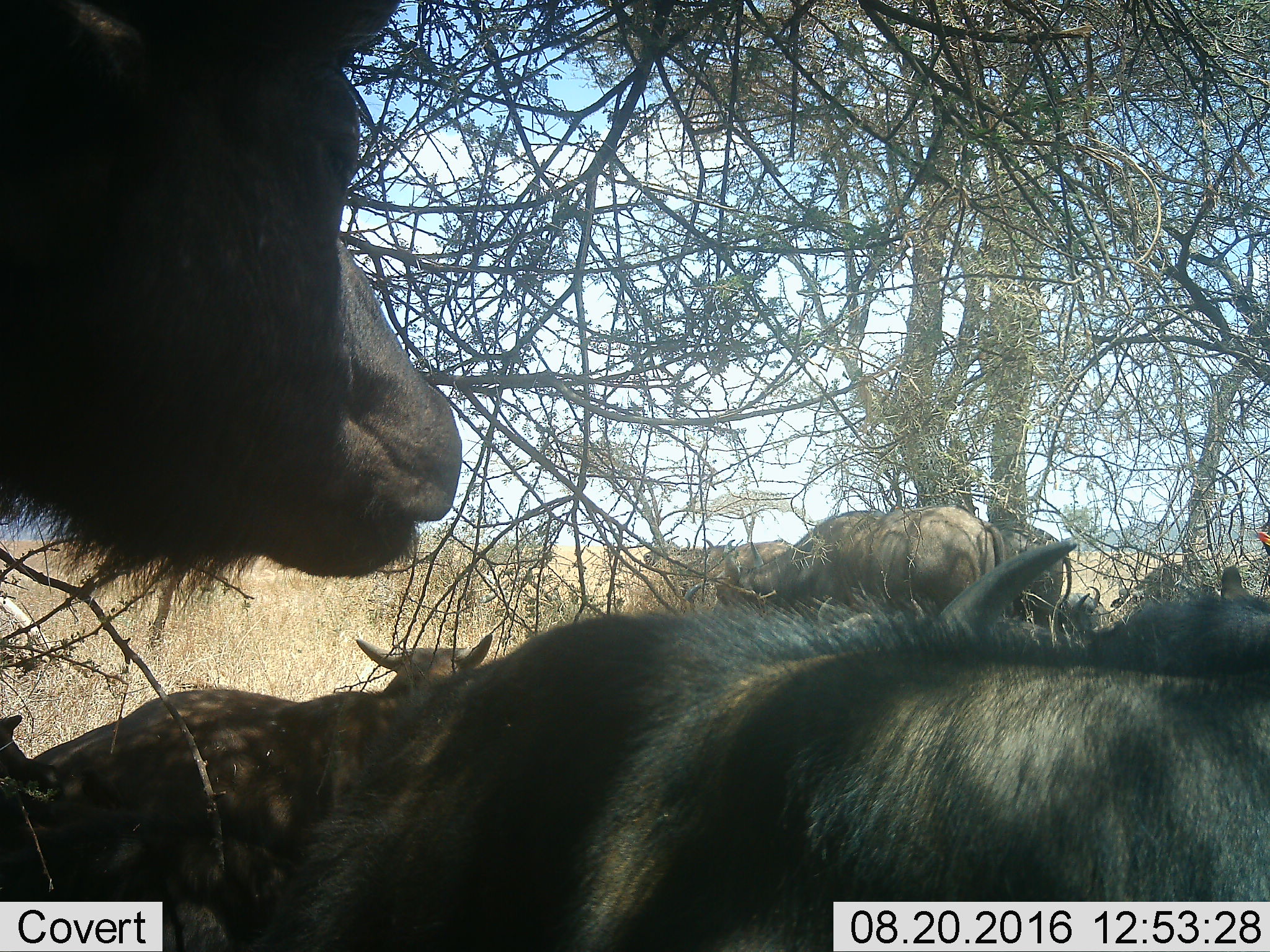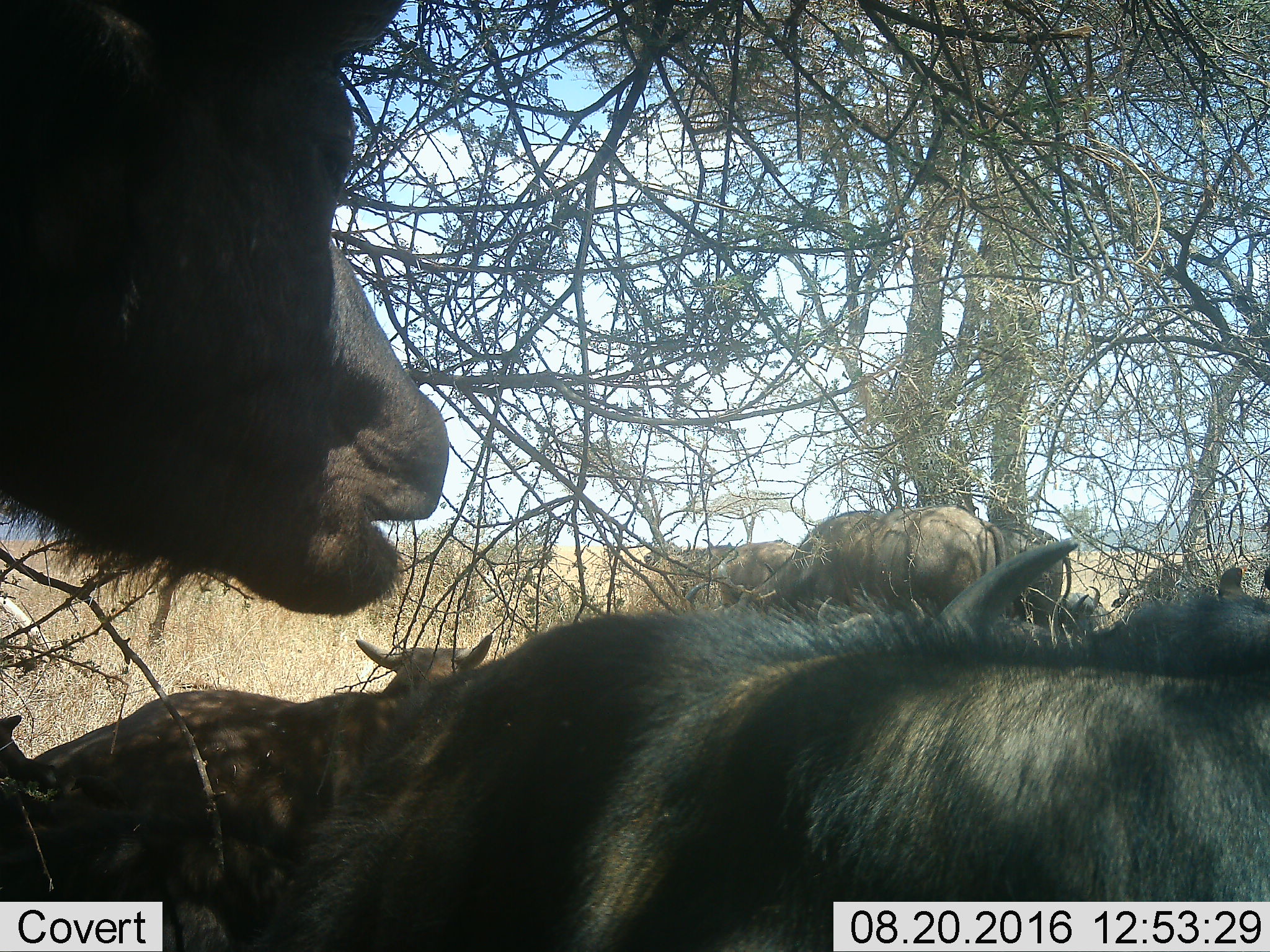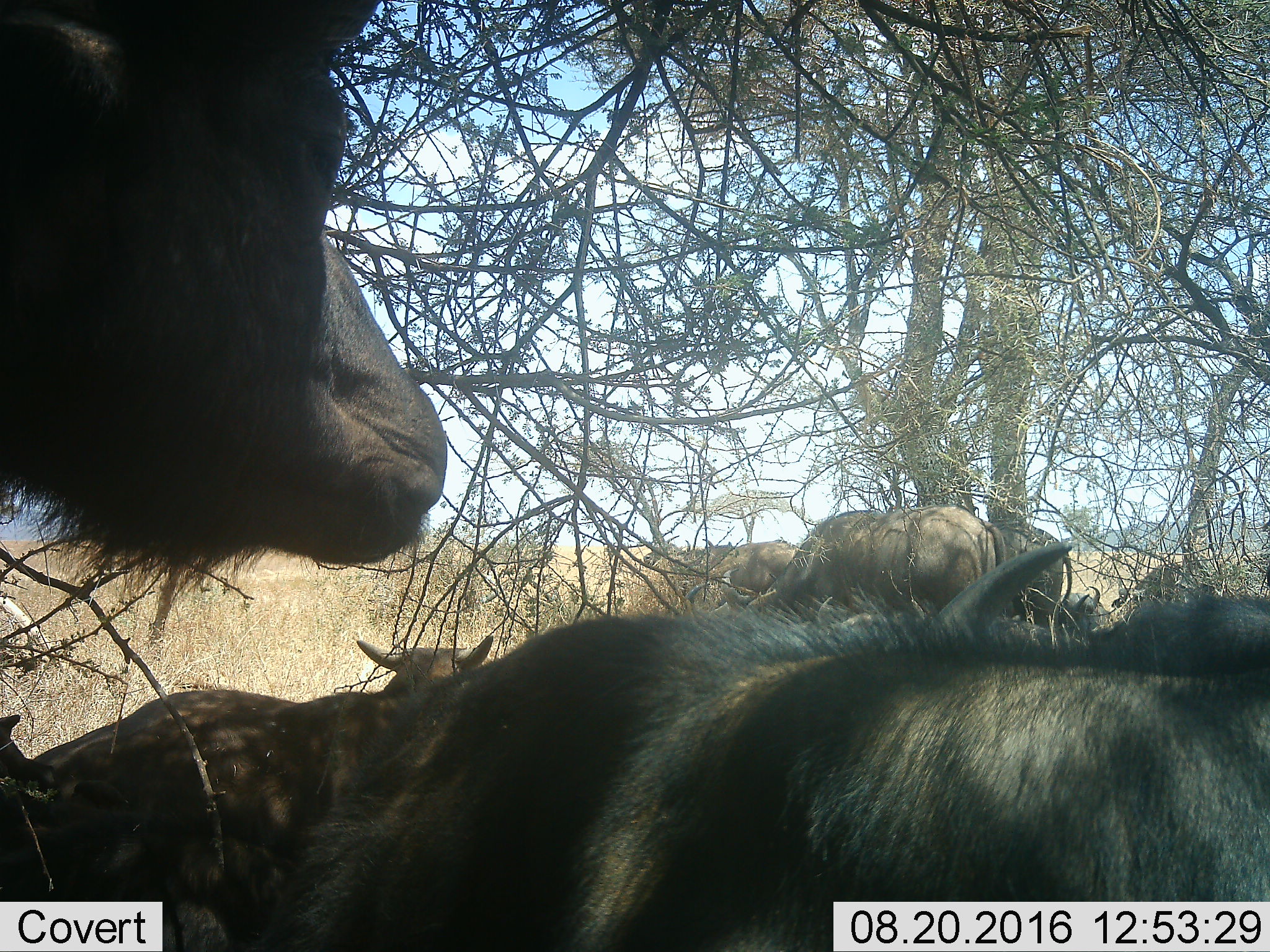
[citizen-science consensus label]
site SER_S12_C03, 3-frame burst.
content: unidentified animal